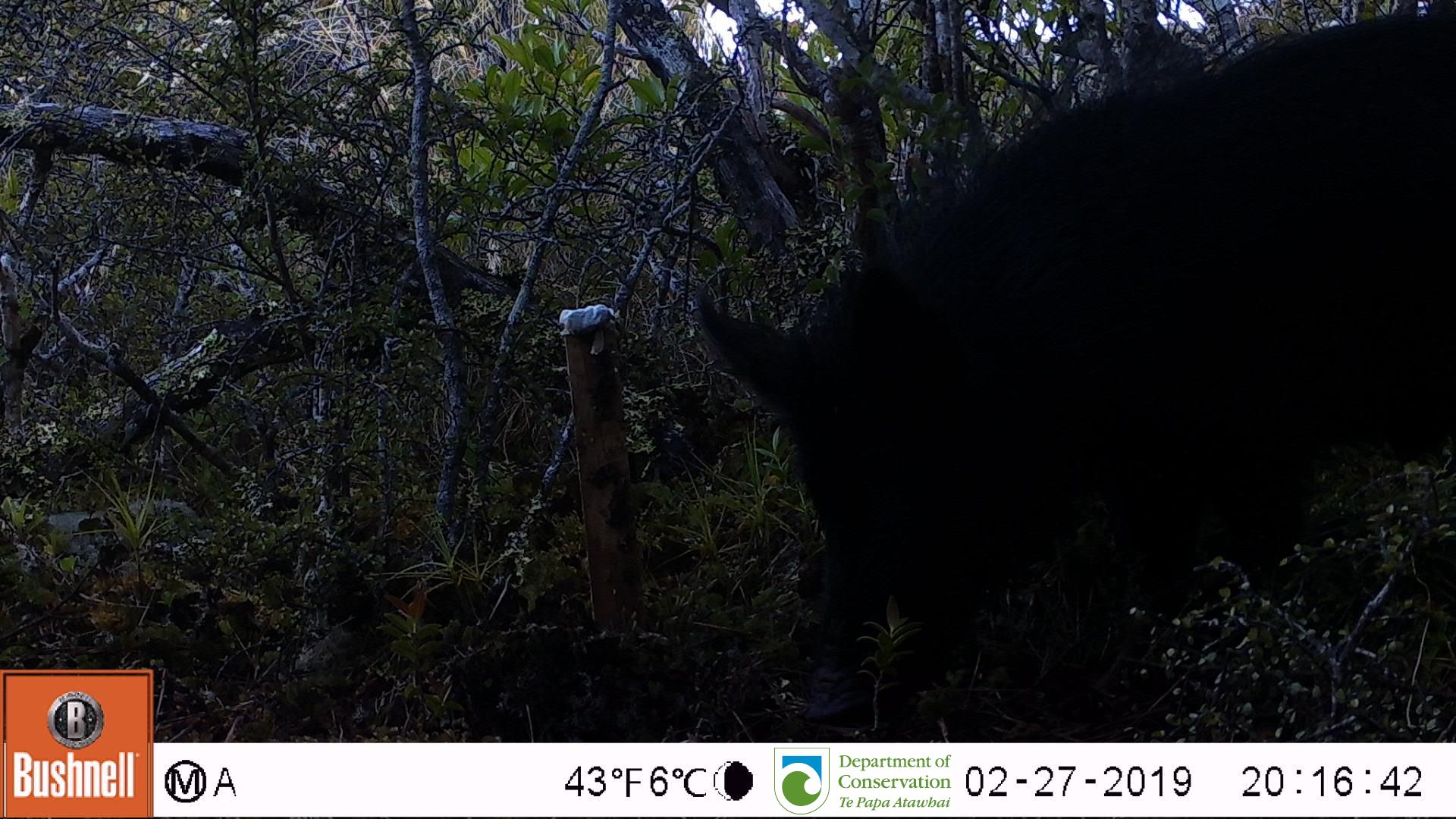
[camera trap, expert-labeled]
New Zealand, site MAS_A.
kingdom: Animalia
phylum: Chordata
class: Mammalia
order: Artiodactyla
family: Suidae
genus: Sus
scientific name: Sus scrofa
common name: pig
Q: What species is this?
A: Pig (Sus scrofa).